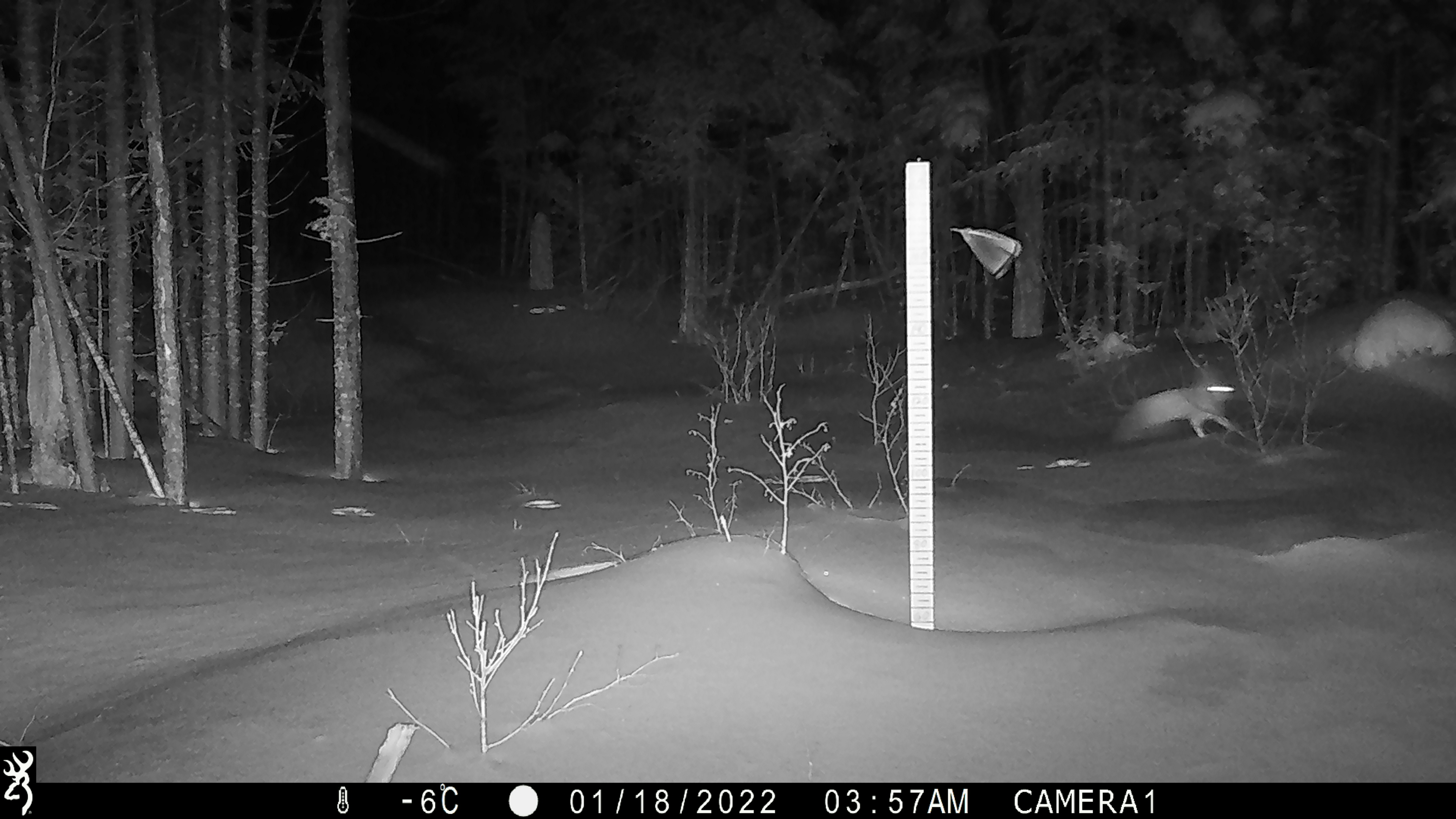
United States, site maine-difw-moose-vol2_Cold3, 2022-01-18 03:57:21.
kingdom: Animalia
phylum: Chordata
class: Mammalia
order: Lagomorpha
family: Leporidae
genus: Lepus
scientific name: Lepus americanus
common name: snowshoe hare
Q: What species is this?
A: Snowshoe hare (Lepus americanus).